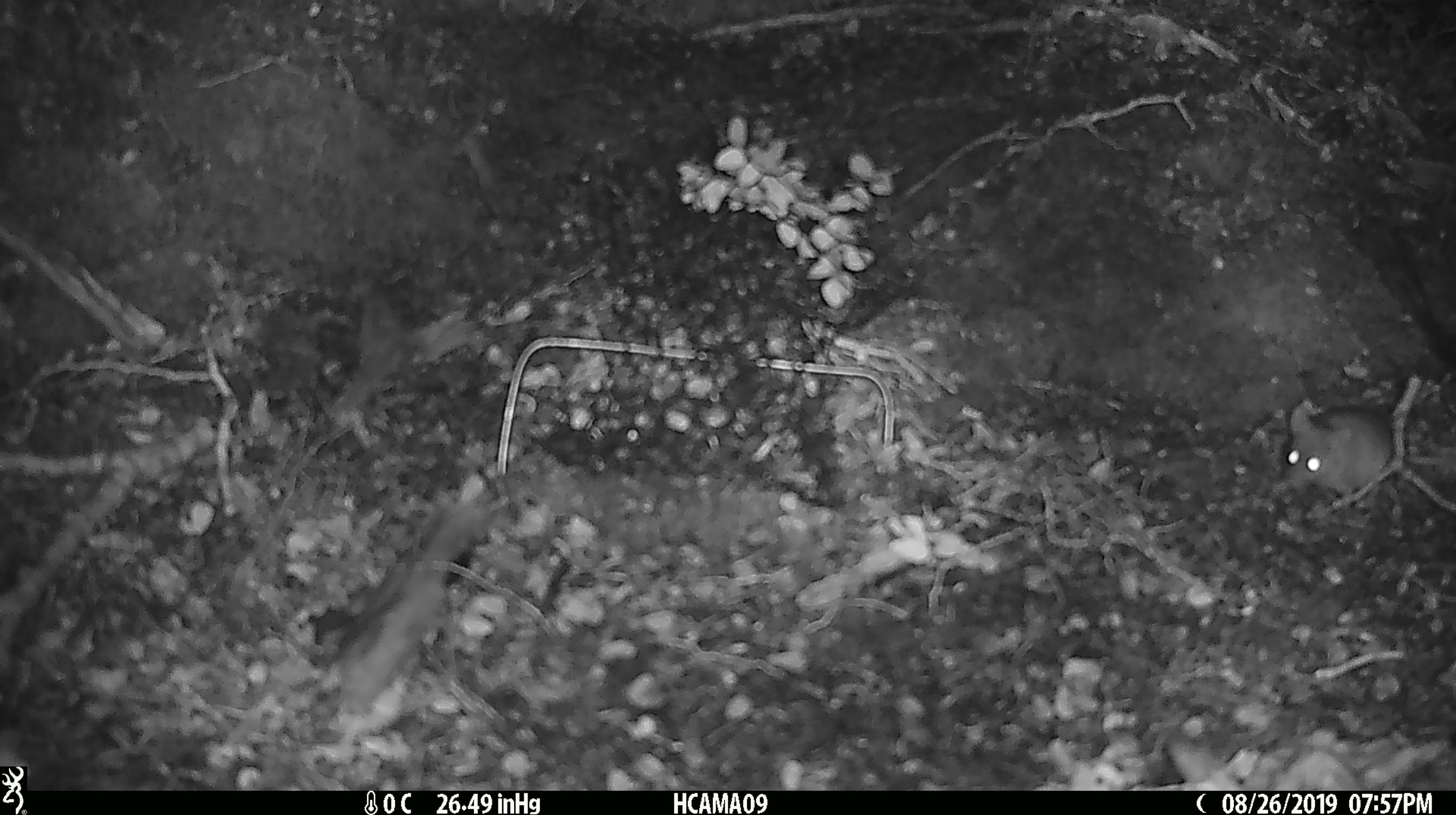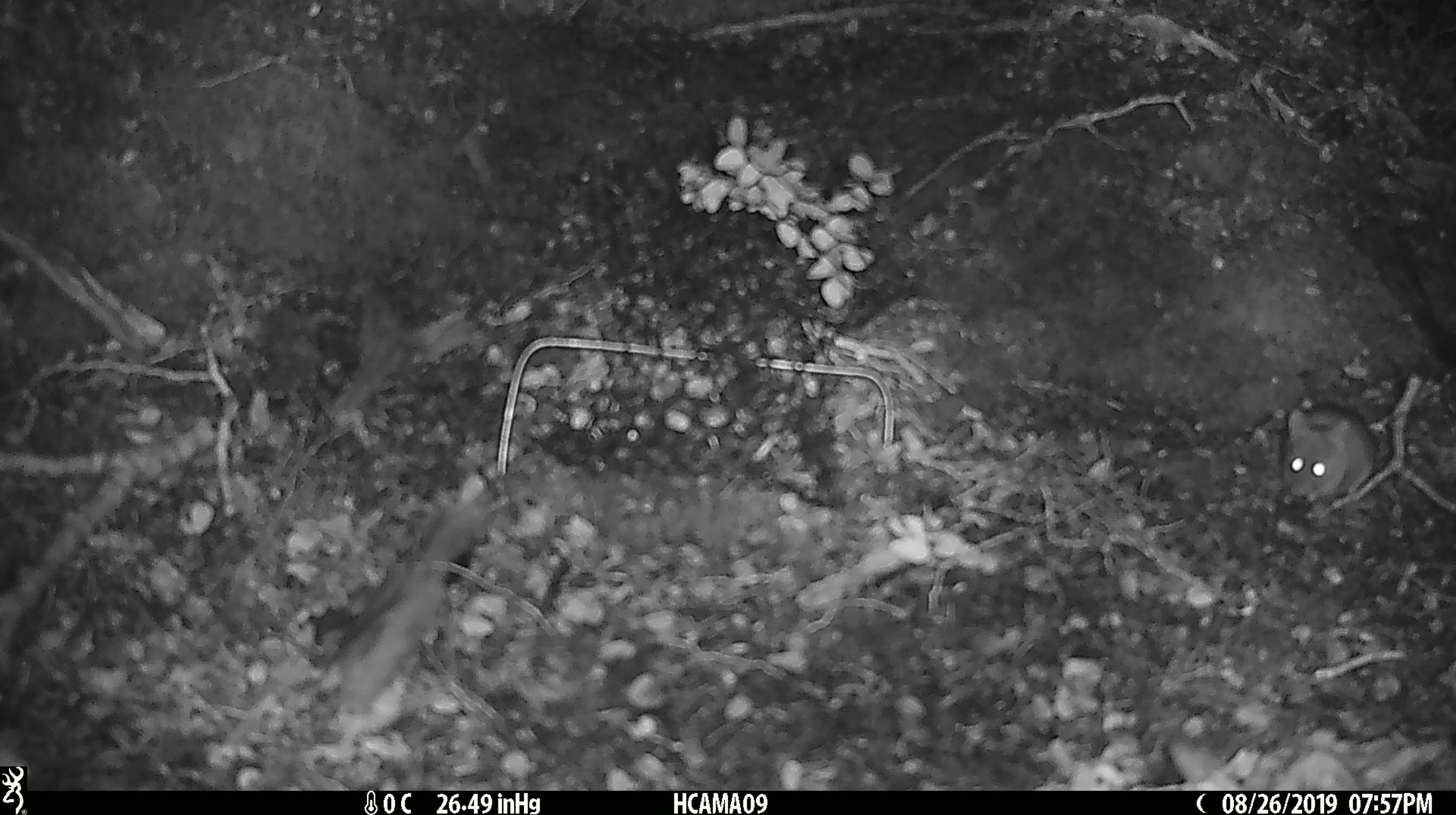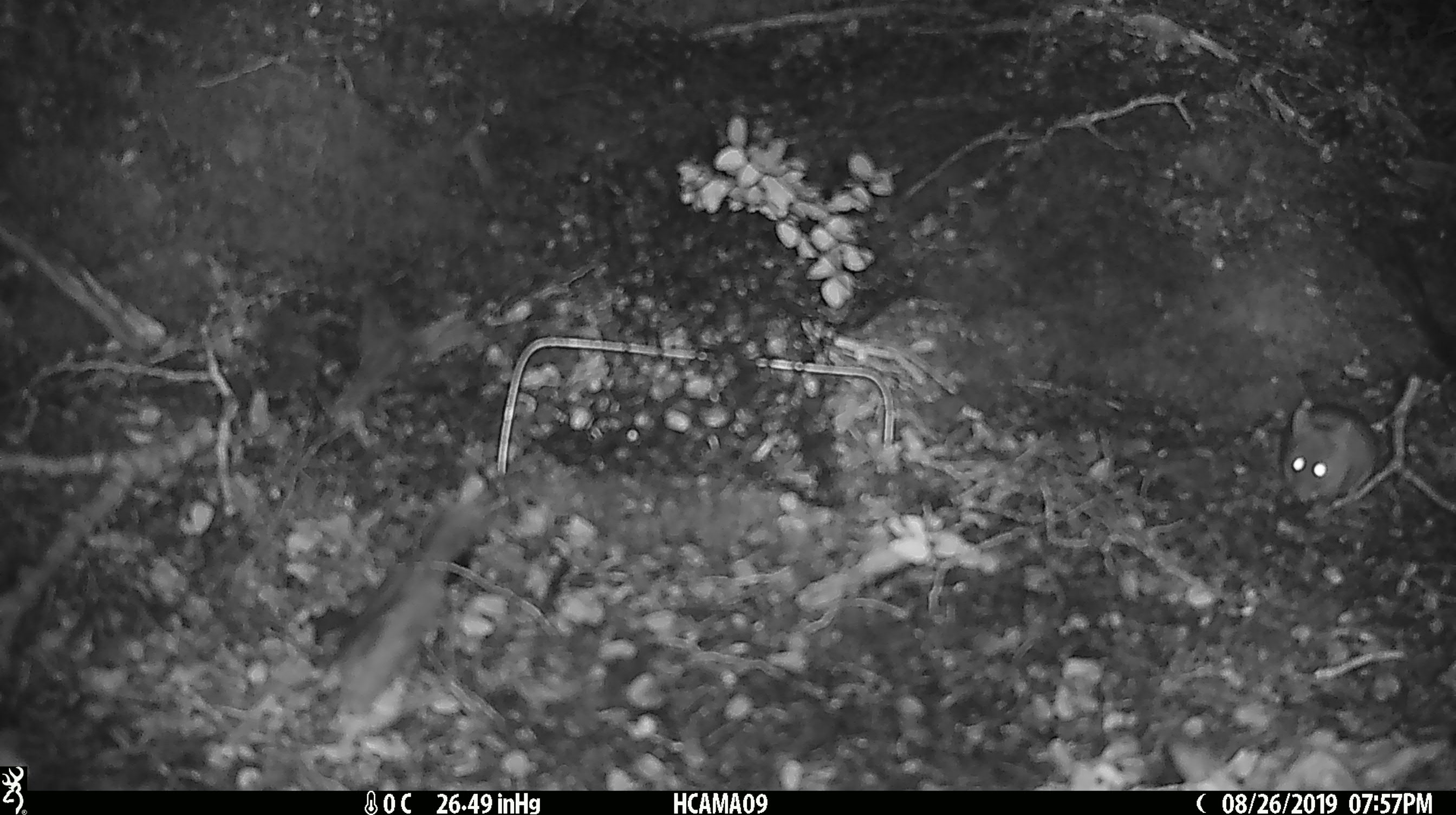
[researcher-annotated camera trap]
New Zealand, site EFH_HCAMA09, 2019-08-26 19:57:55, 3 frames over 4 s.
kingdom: Animalia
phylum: Chordata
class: Mammalia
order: Rodentia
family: Muridae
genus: Mus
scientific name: Mus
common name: mouse